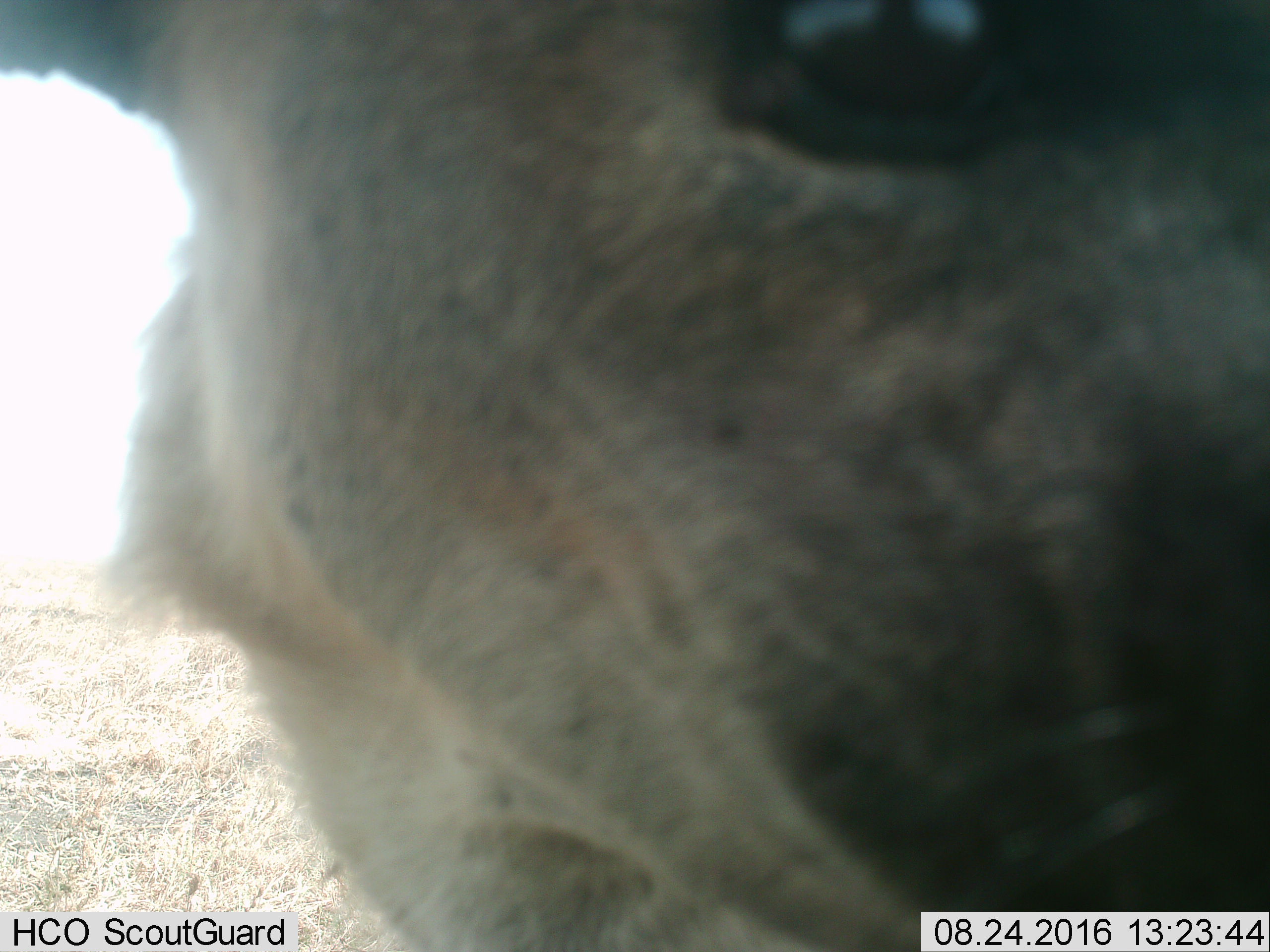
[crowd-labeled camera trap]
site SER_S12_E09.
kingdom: Animalia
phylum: Chordata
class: Mammalia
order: Carnivora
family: Hyaenidae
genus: Crocuta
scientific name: Crocuta crocuta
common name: spotted hyena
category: hyenaspotted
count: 1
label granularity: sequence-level